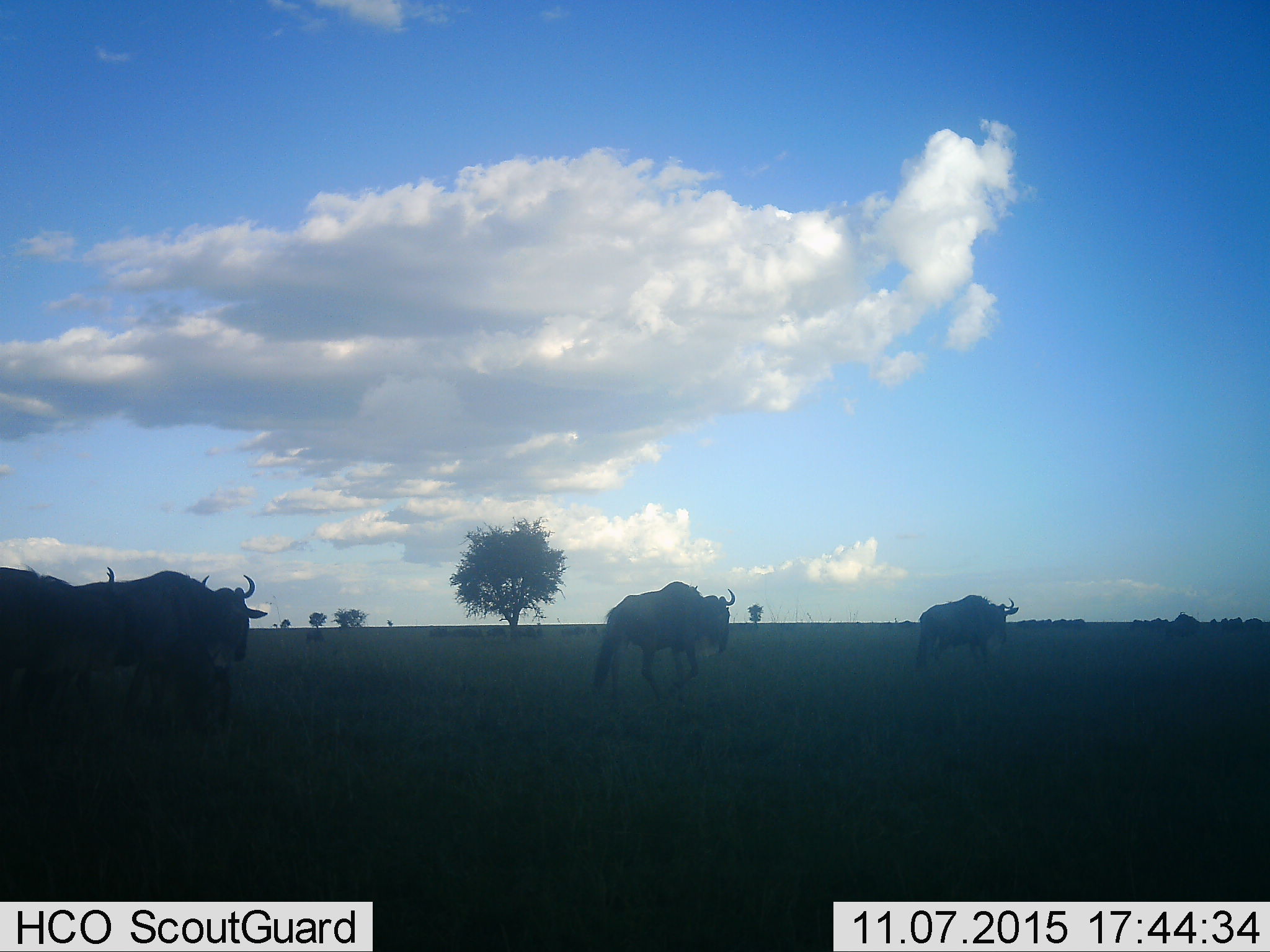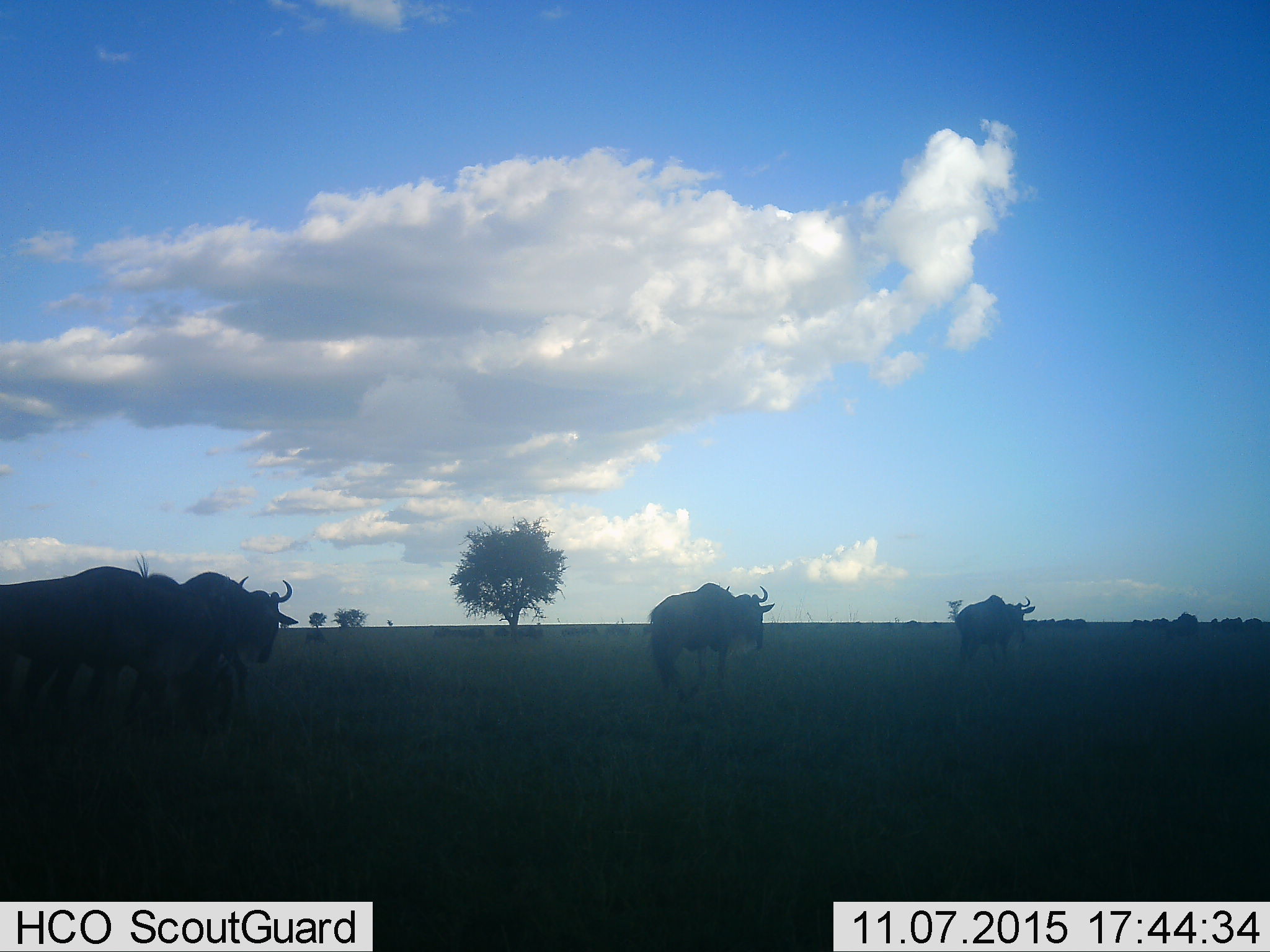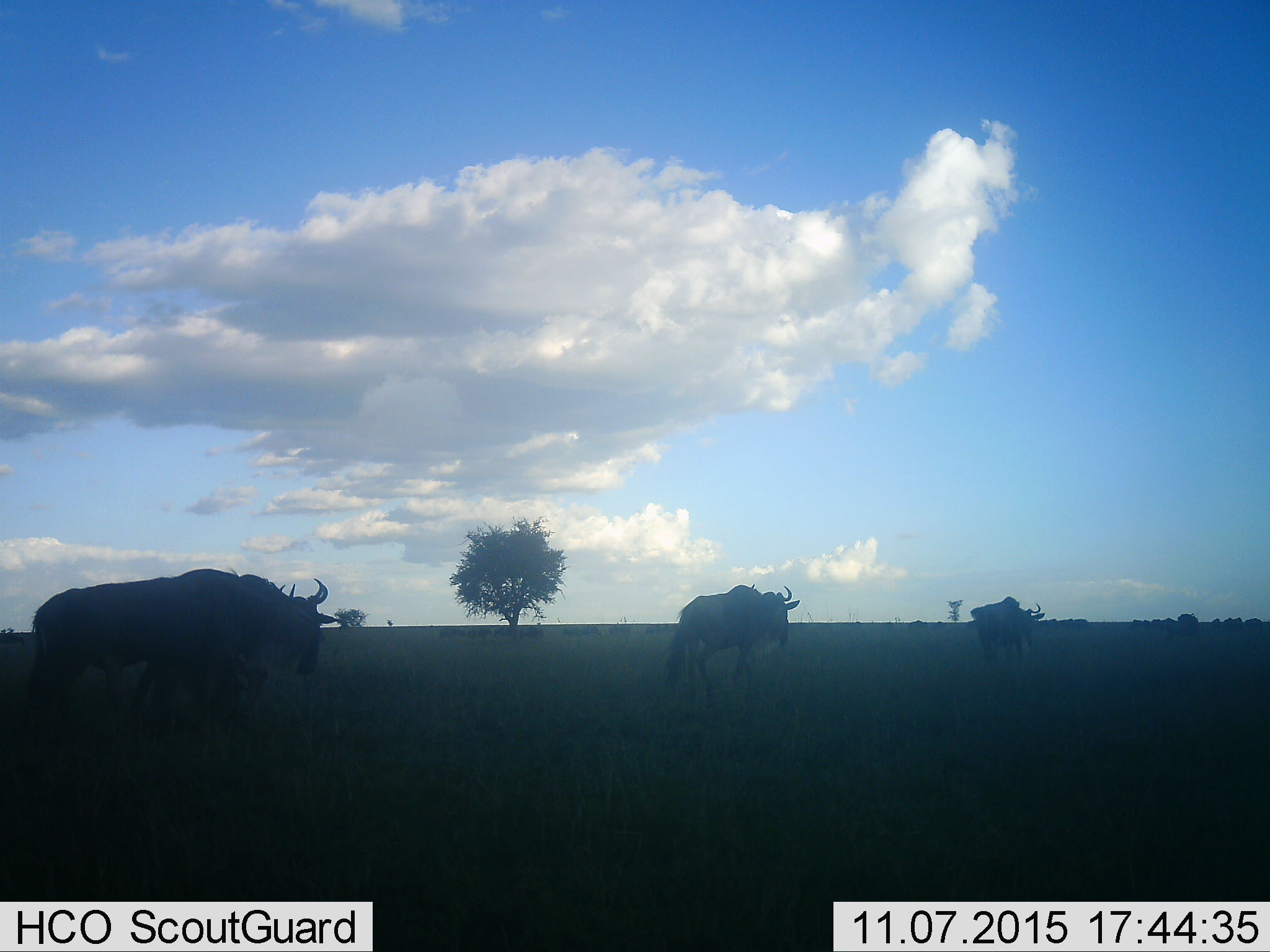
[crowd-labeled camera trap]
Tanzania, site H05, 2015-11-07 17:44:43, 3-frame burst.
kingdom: Animalia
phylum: Chordata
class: Mammalia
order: Artiodactyla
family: Bovidae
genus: Connochaetes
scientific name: Connochaetes taurinus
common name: blue wildebeest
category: wildebeest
Wildebeest (blue wildebeest) (Connochaetes taurinus), count 11-50. Behavior (volunteer vote fractions): standing 12%, resting 0%, moving 100%, interacting 0%. Young present (vote fraction): 0%. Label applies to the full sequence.